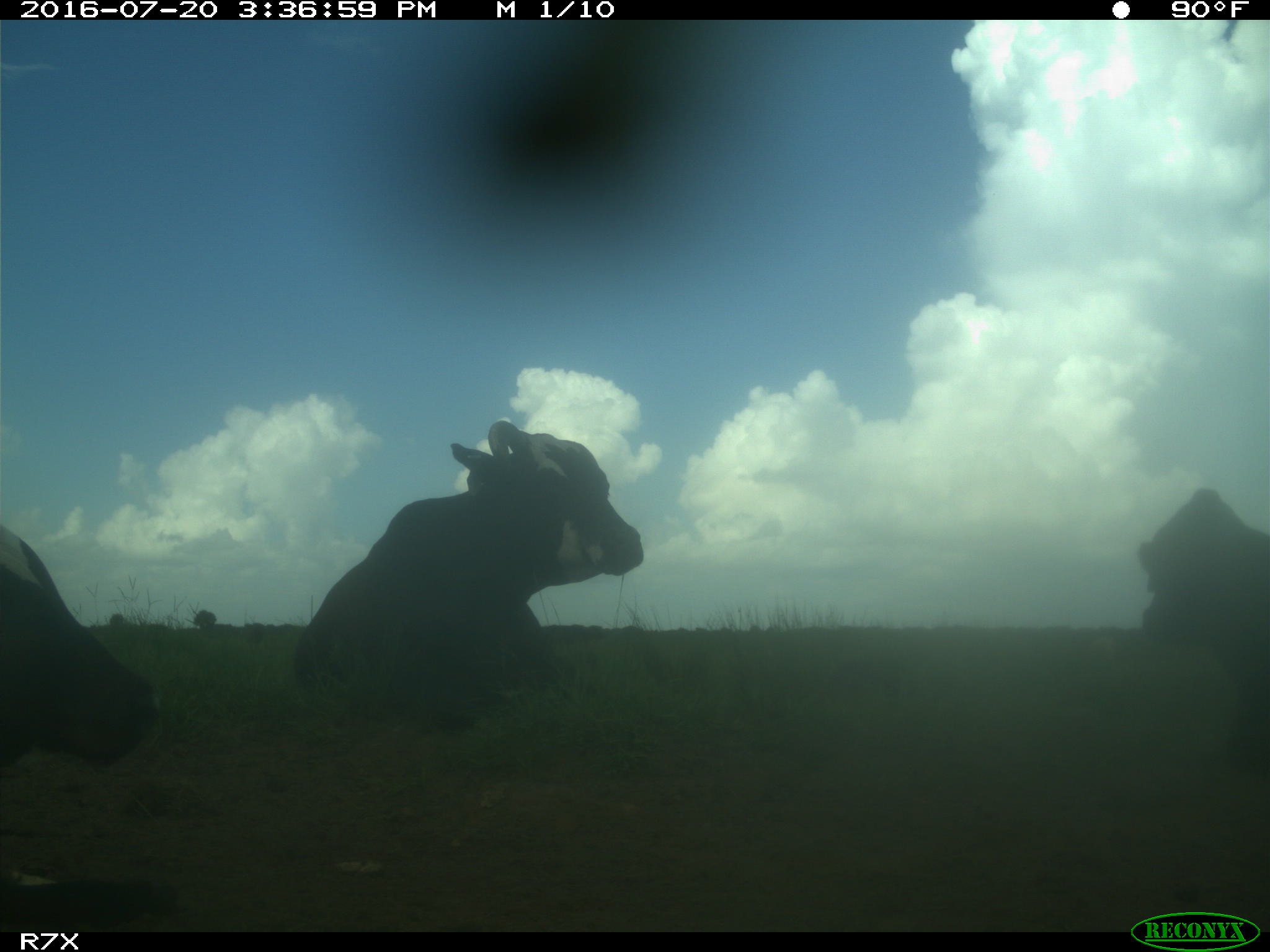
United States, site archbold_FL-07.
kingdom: Animalia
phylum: Chordata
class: Mammalia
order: Artiodactyla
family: Bovidae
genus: Bos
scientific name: Bos taurus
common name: domestic cow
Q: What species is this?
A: Bos taurus (domestic cow).